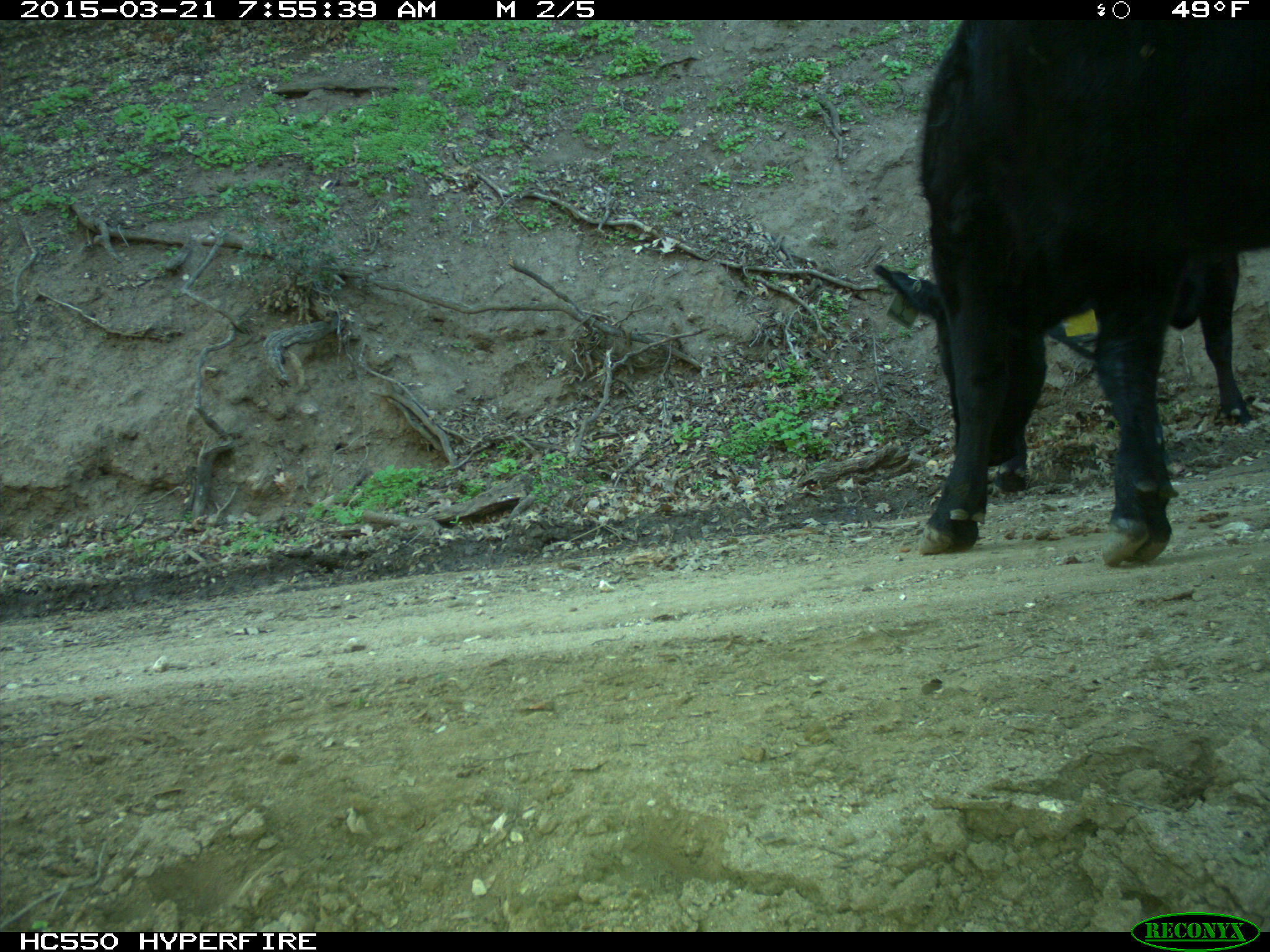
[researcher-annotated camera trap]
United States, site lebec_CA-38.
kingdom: Animalia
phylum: Chordata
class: Mammalia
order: Artiodactyla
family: Bovidae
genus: Bos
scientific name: Bos taurus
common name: domestic cow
Bos taurus (domestic cow).